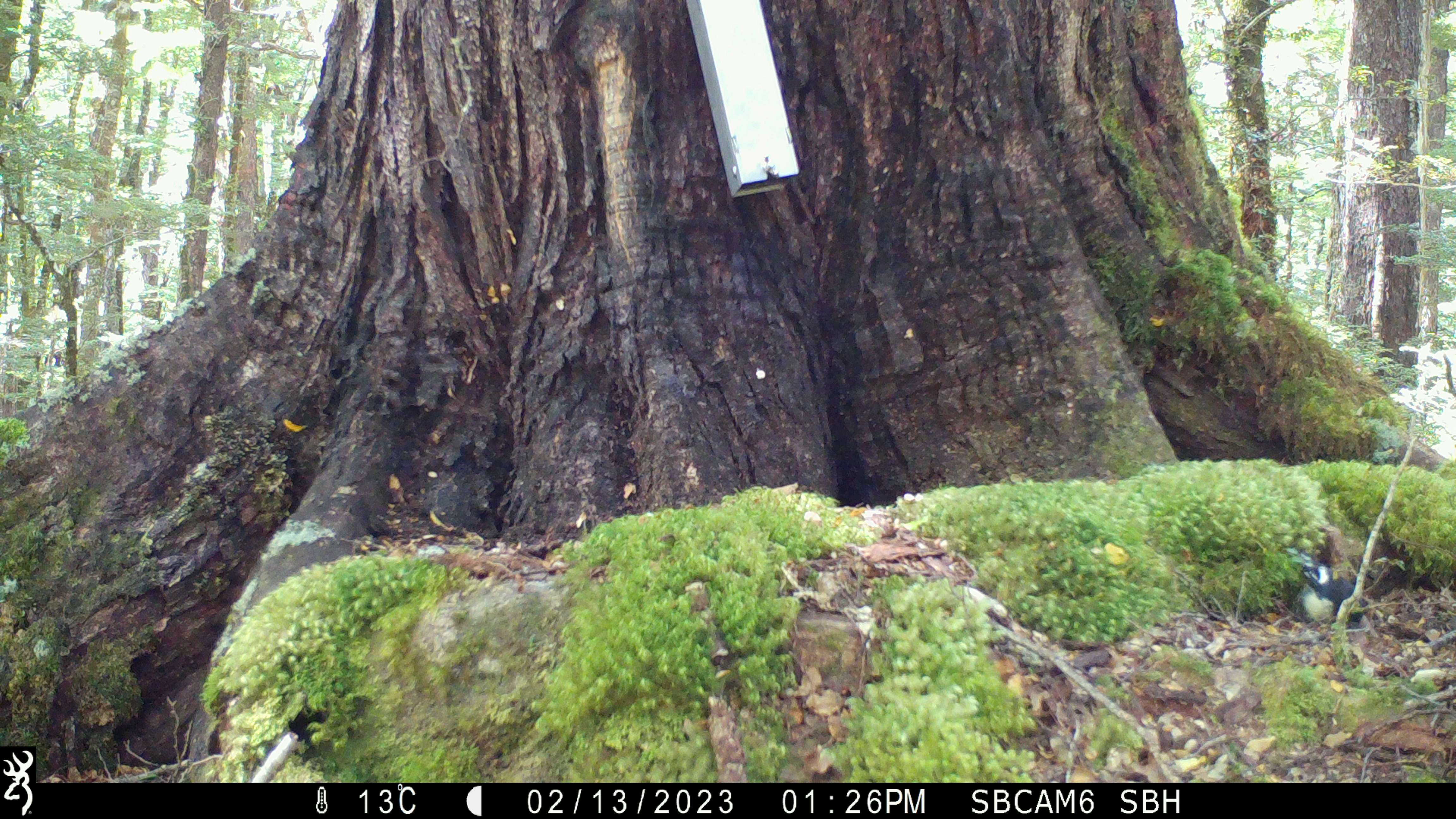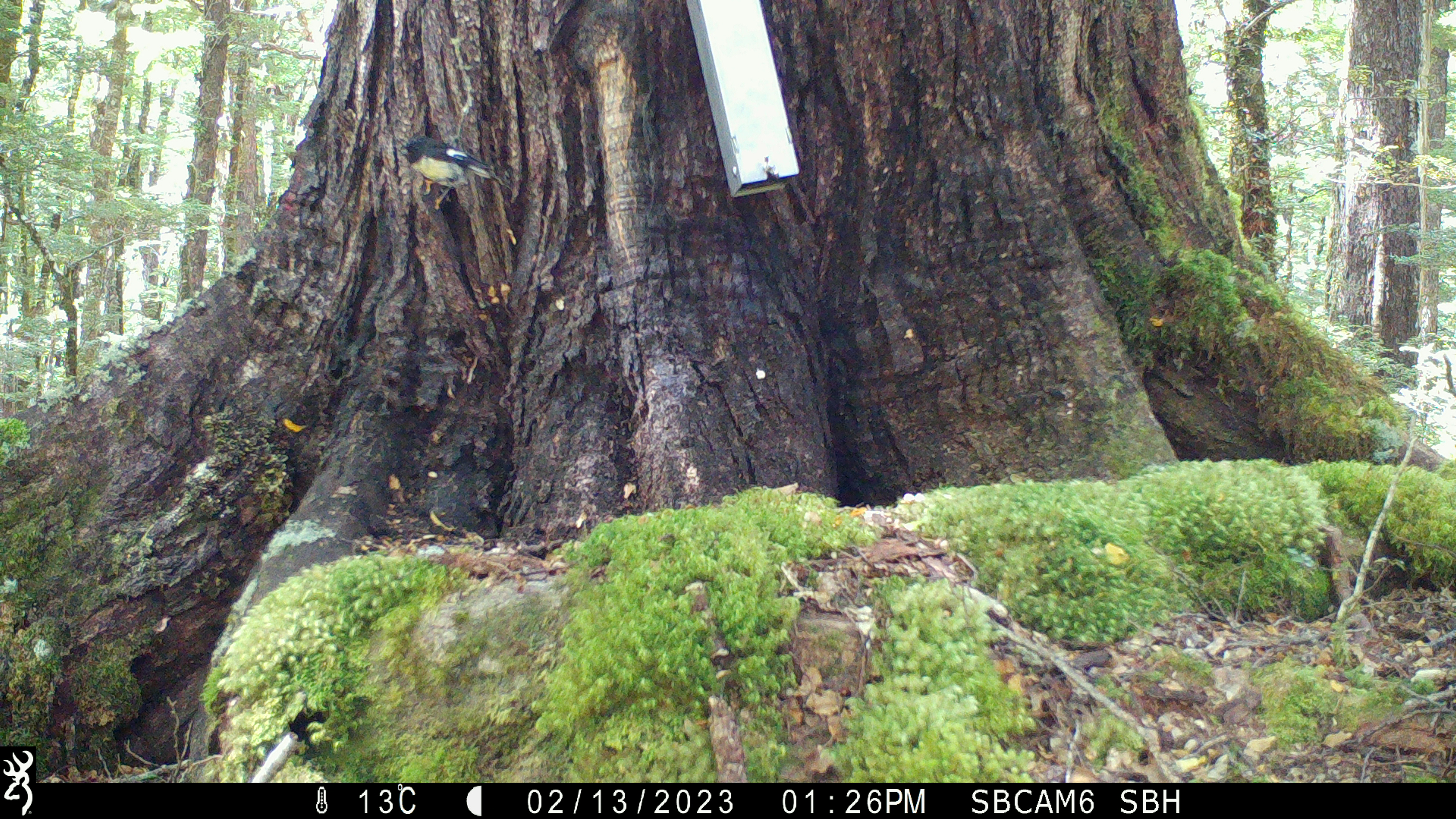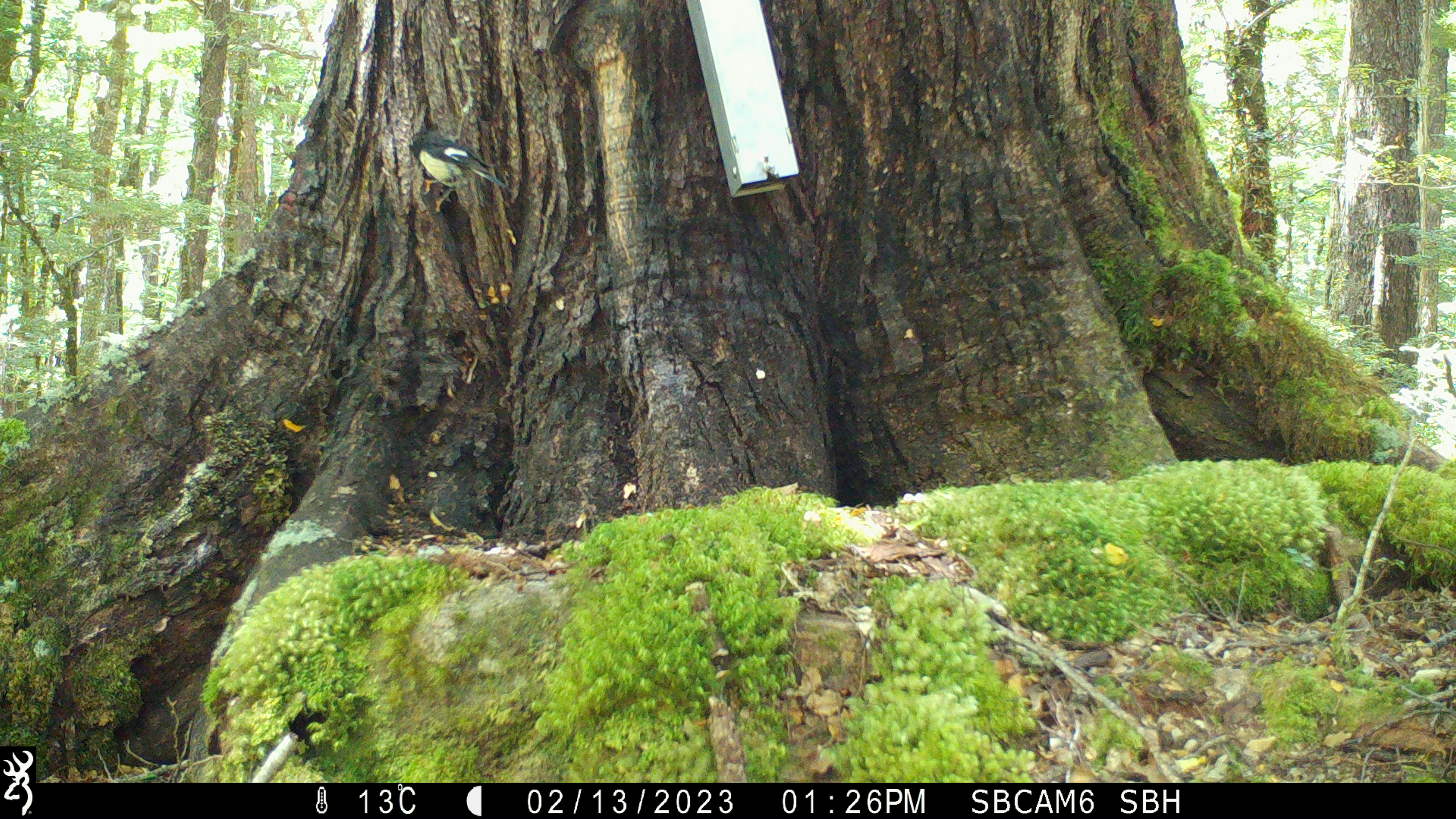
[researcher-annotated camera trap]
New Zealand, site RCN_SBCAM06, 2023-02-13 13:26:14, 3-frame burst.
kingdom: Animalia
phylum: Chordata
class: Aves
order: Passeriformes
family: Petroicidae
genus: Petroica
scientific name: Petroica macrocephala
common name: tomtit